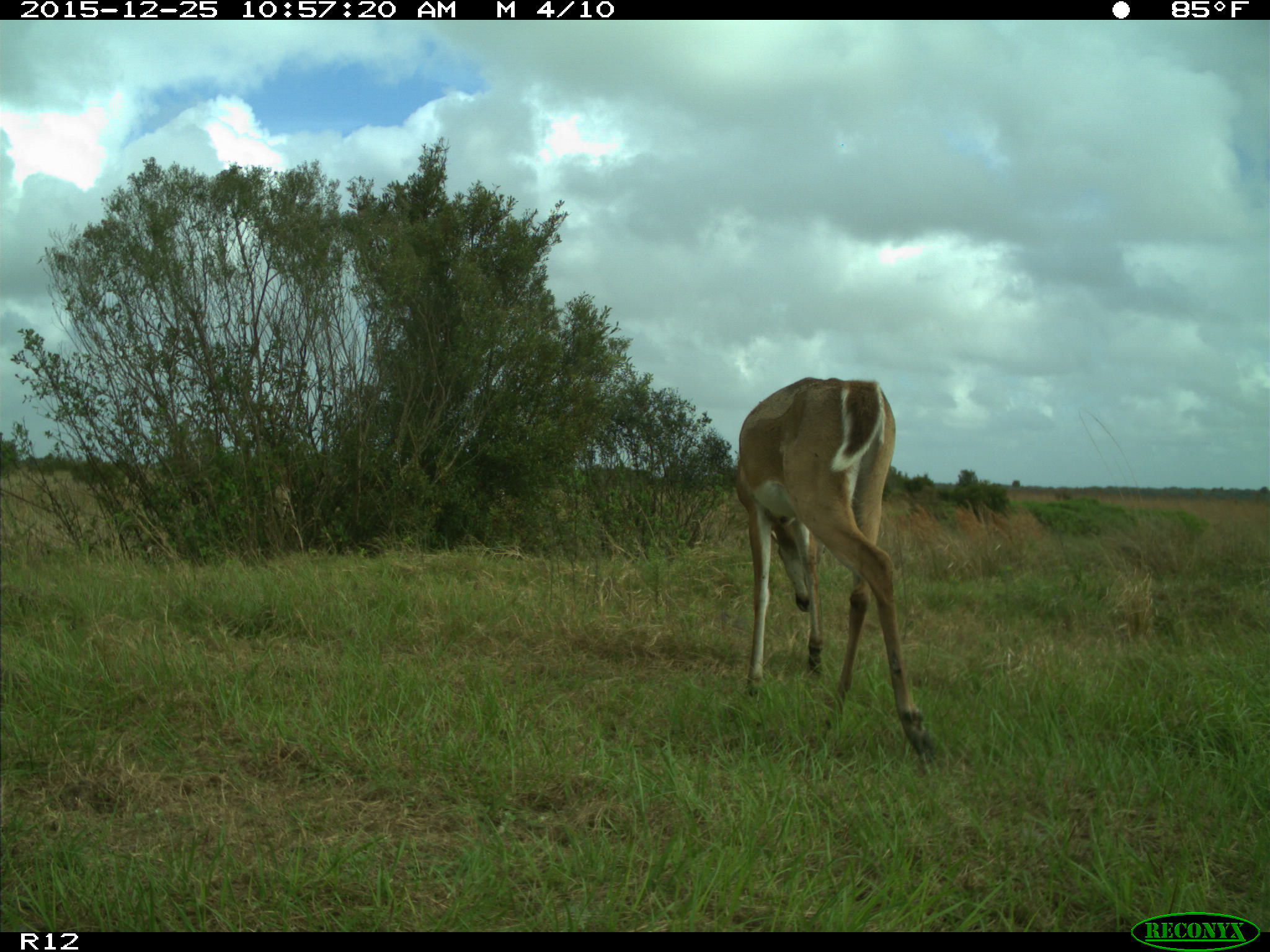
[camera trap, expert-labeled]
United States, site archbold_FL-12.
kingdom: Animalia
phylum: Chordata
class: Mammalia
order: Artiodactyla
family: Cervidae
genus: Odocoileus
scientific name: Odocoileus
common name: deer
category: unidentified deer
Unidentified deer (deer) (Odocoileus).